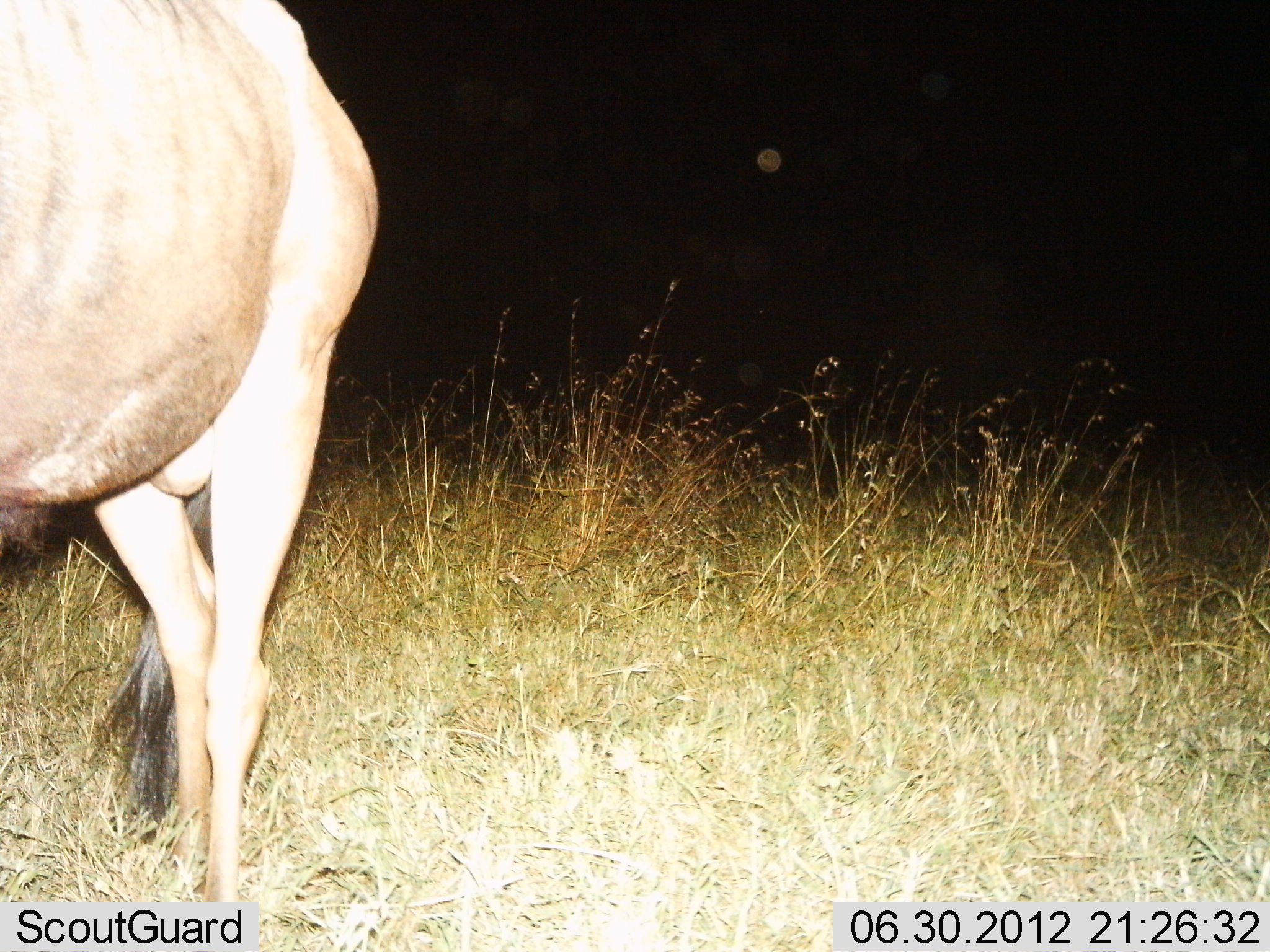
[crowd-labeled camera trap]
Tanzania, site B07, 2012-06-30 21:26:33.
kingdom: Animalia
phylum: Chordata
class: Mammalia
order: Artiodactyla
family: Bovidae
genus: Connochaetes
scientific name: Connochaetes taurinus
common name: blue wildebeest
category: wildebeest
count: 1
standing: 90%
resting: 0%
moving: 10%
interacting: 0%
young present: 0%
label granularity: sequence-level